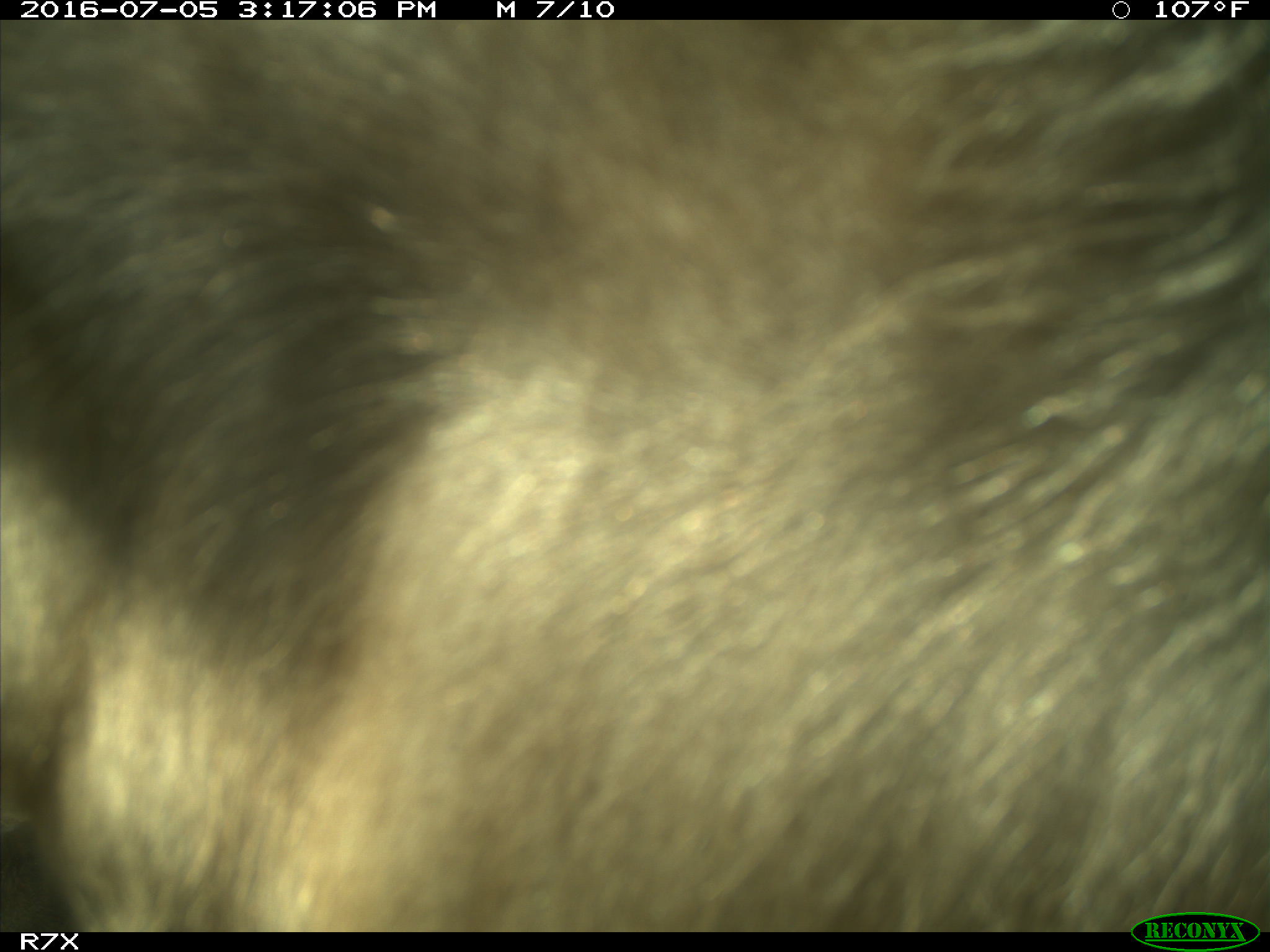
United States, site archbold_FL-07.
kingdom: Animalia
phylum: Chordata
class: Mammalia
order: Artiodactyla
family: Bovidae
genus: Bos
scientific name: Bos taurus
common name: domestic cow